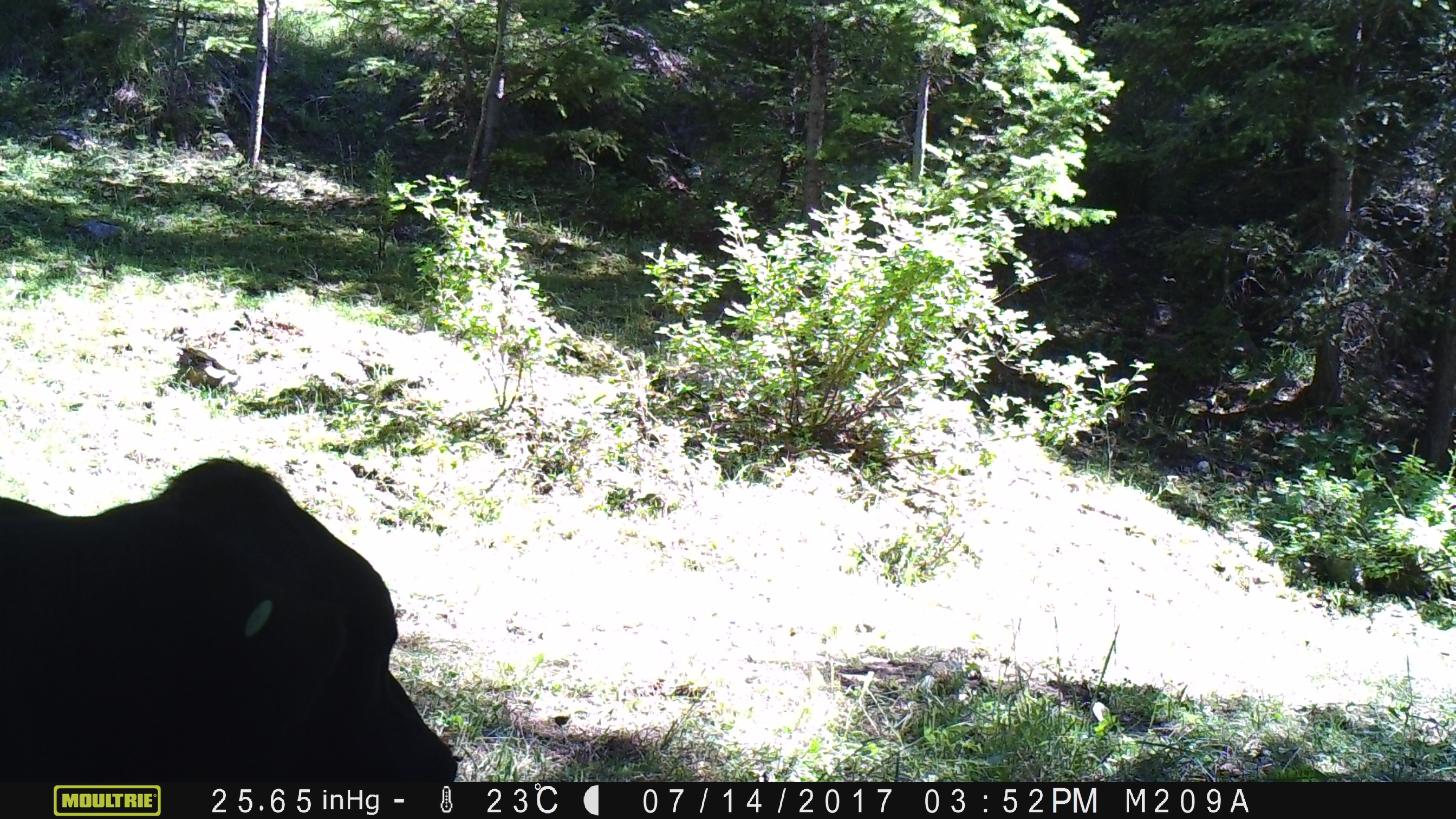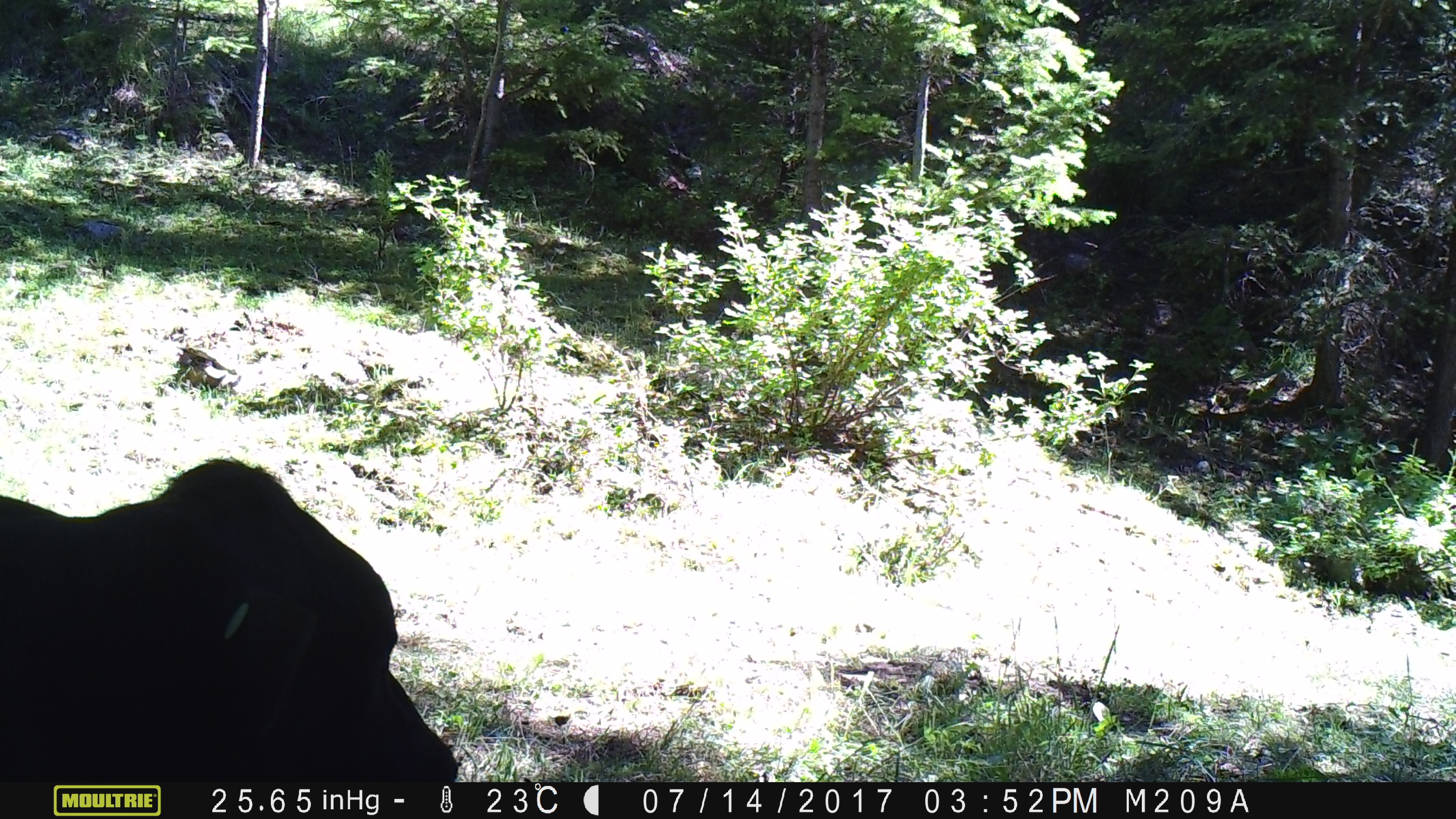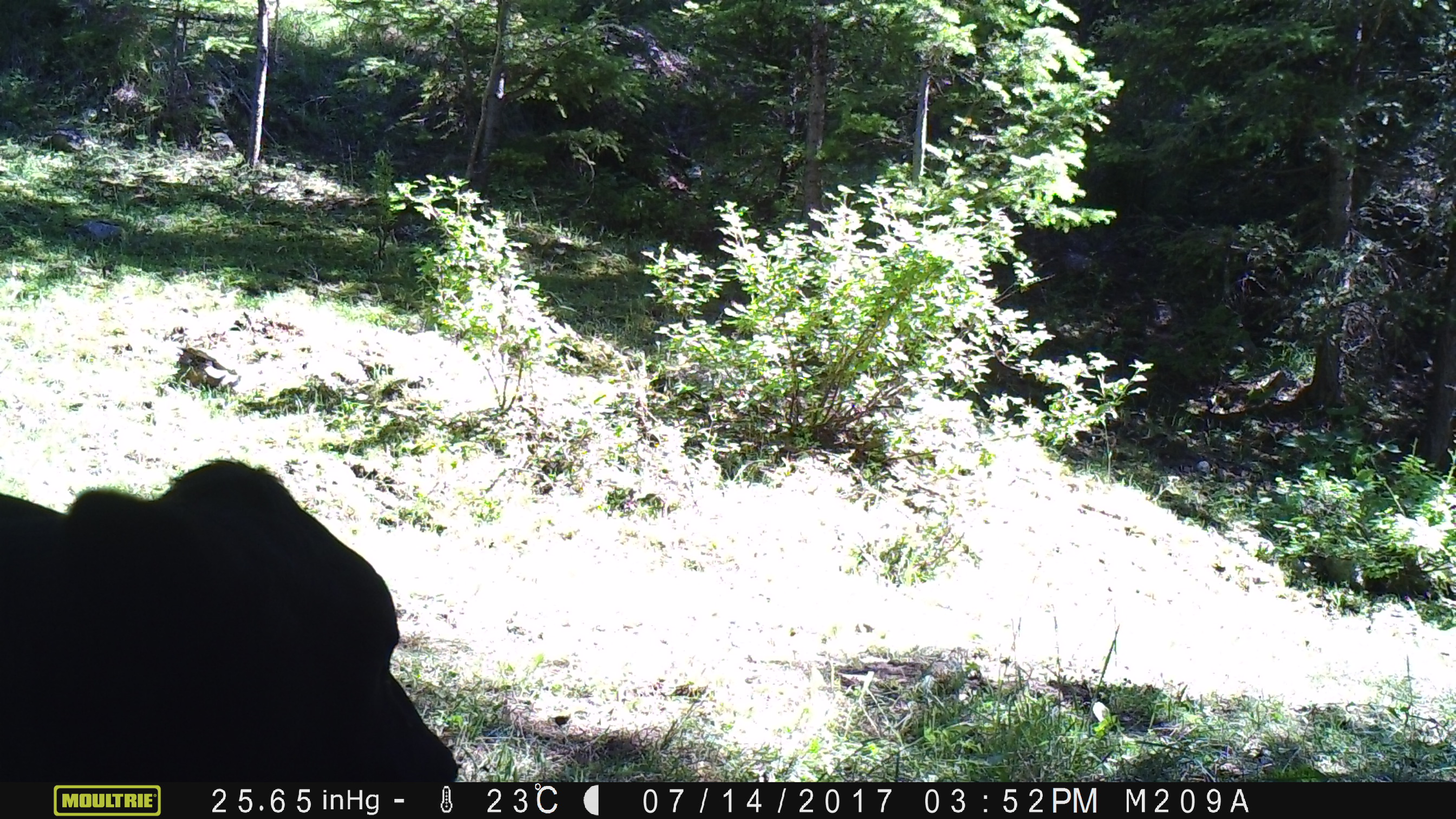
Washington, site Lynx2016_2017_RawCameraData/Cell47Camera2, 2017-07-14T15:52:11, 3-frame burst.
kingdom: Animalia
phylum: Chordata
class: Mammalia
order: Artiodactyla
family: Bovidae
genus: Bos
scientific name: Bos taurus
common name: domestic cattle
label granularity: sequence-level